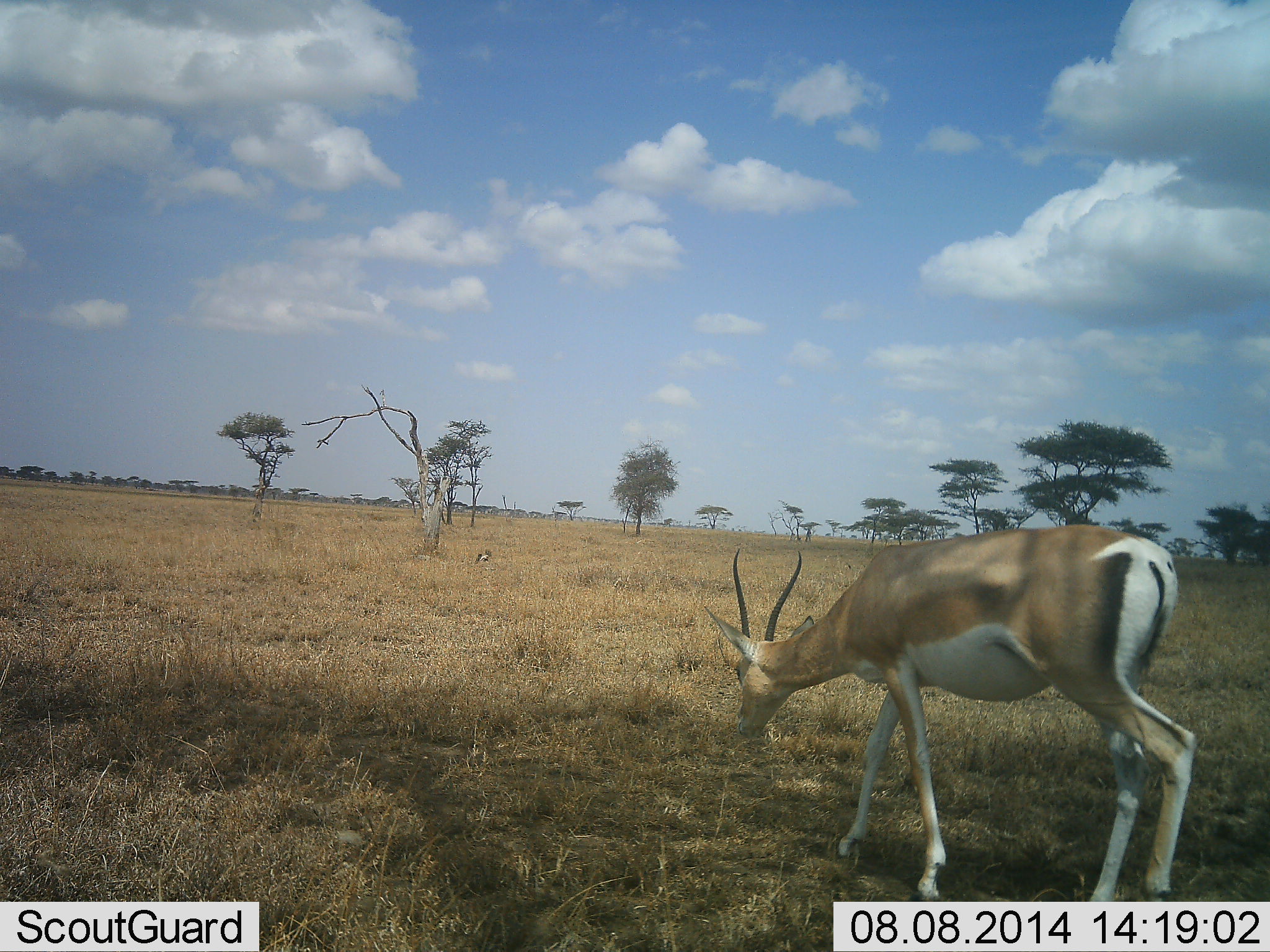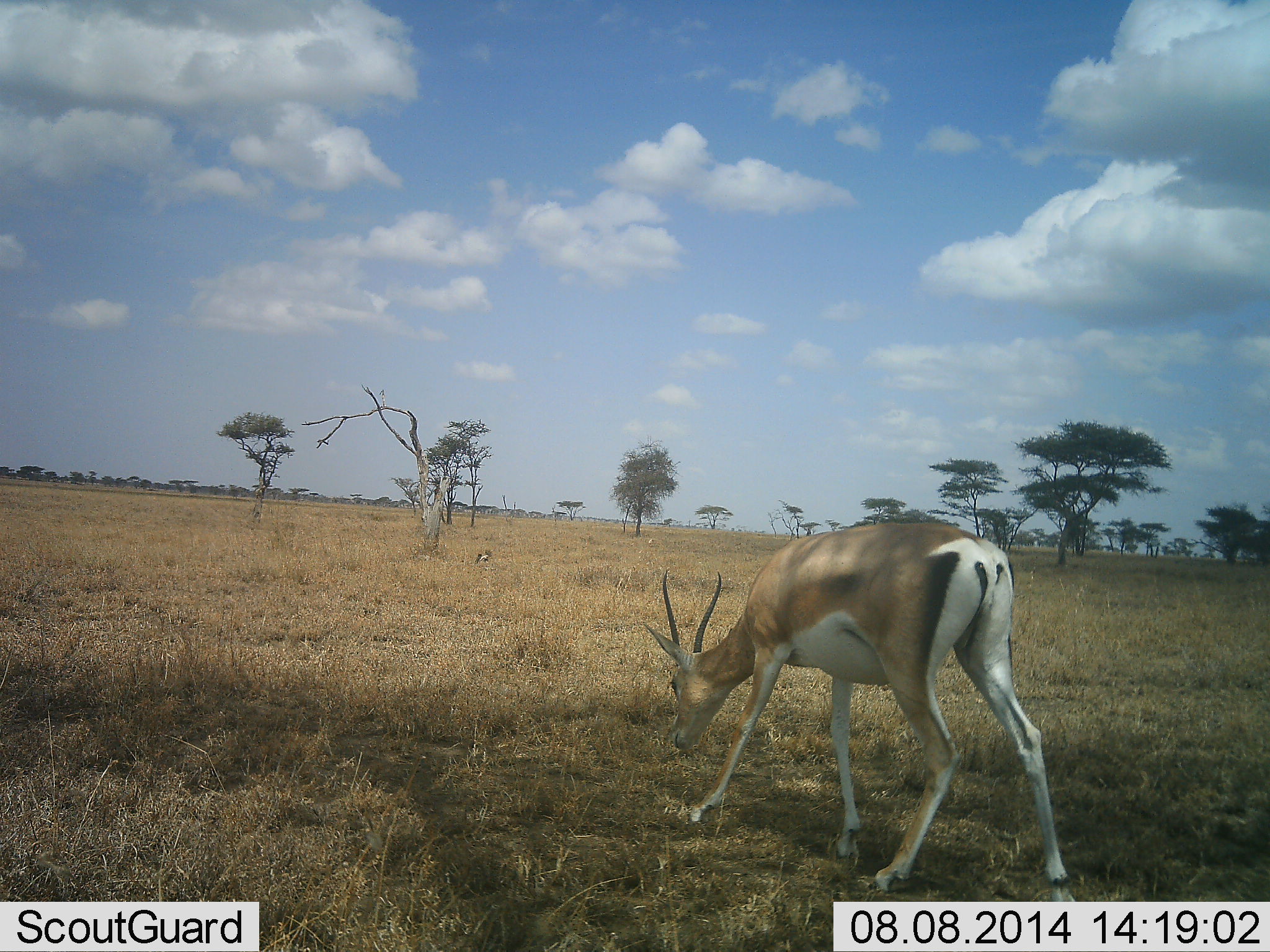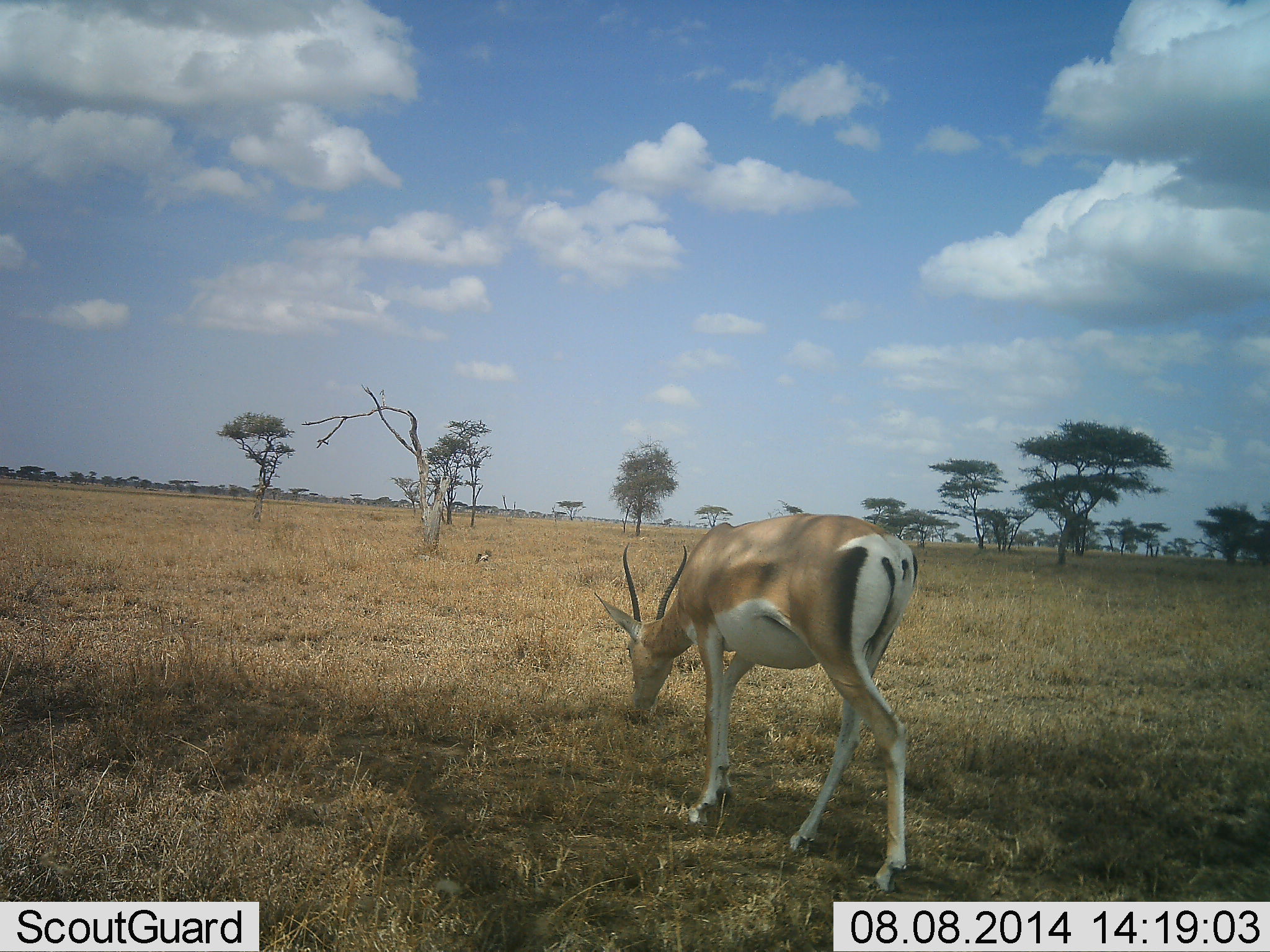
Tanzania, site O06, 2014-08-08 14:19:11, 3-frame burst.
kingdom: Animalia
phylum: Chordata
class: Mammalia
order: Artiodactyla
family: Bovidae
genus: Nanger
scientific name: Nanger granti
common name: grant's gazelle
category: gazellegrants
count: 1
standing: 10%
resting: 0%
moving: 80%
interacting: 0%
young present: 0%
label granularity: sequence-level